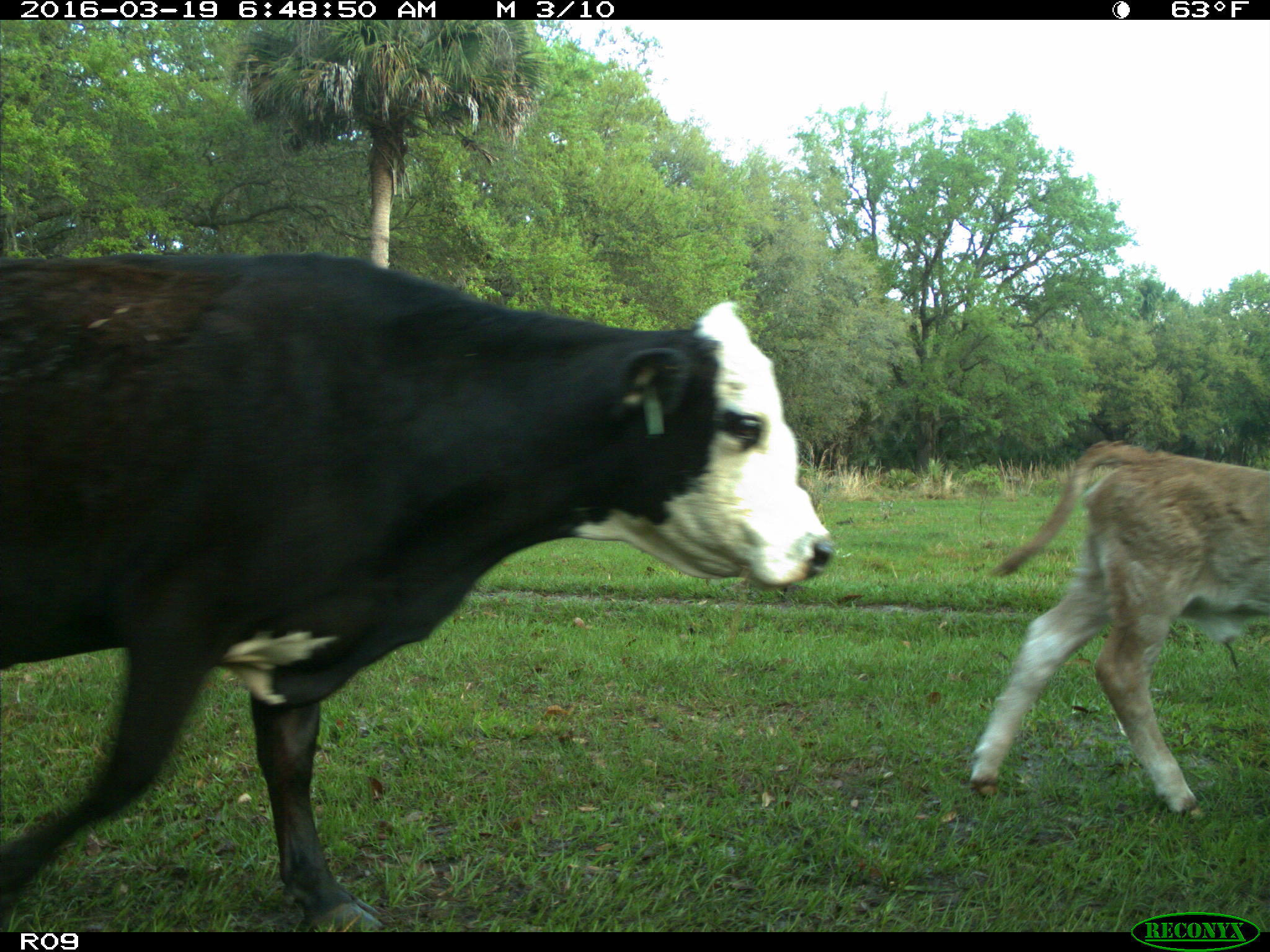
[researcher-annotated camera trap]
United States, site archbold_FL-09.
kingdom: Animalia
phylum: Chordata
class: Mammalia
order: Artiodactyla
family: Bovidae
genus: Bos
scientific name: Bos taurus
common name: domestic cow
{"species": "Bos taurus (domestic cow)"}